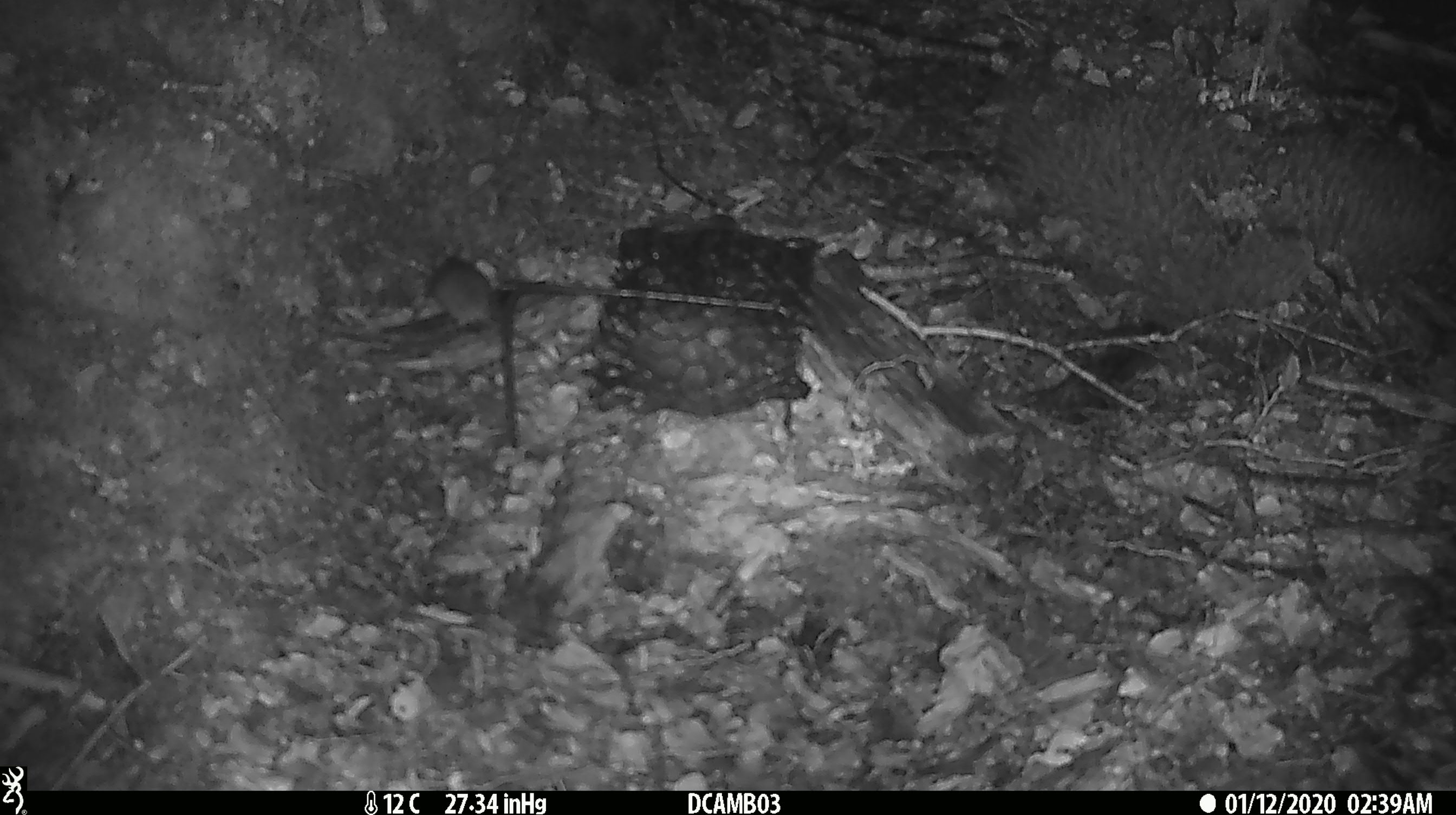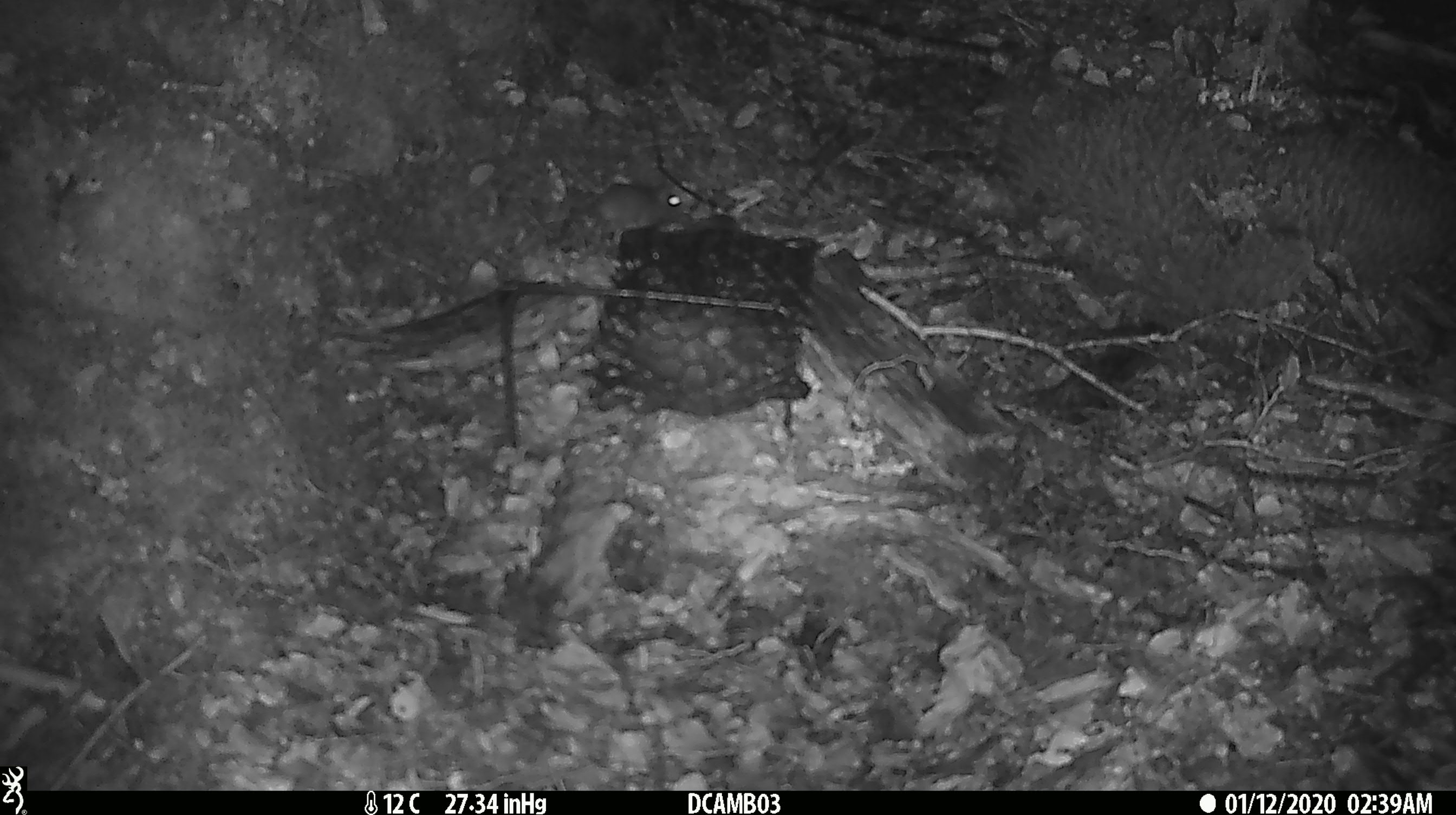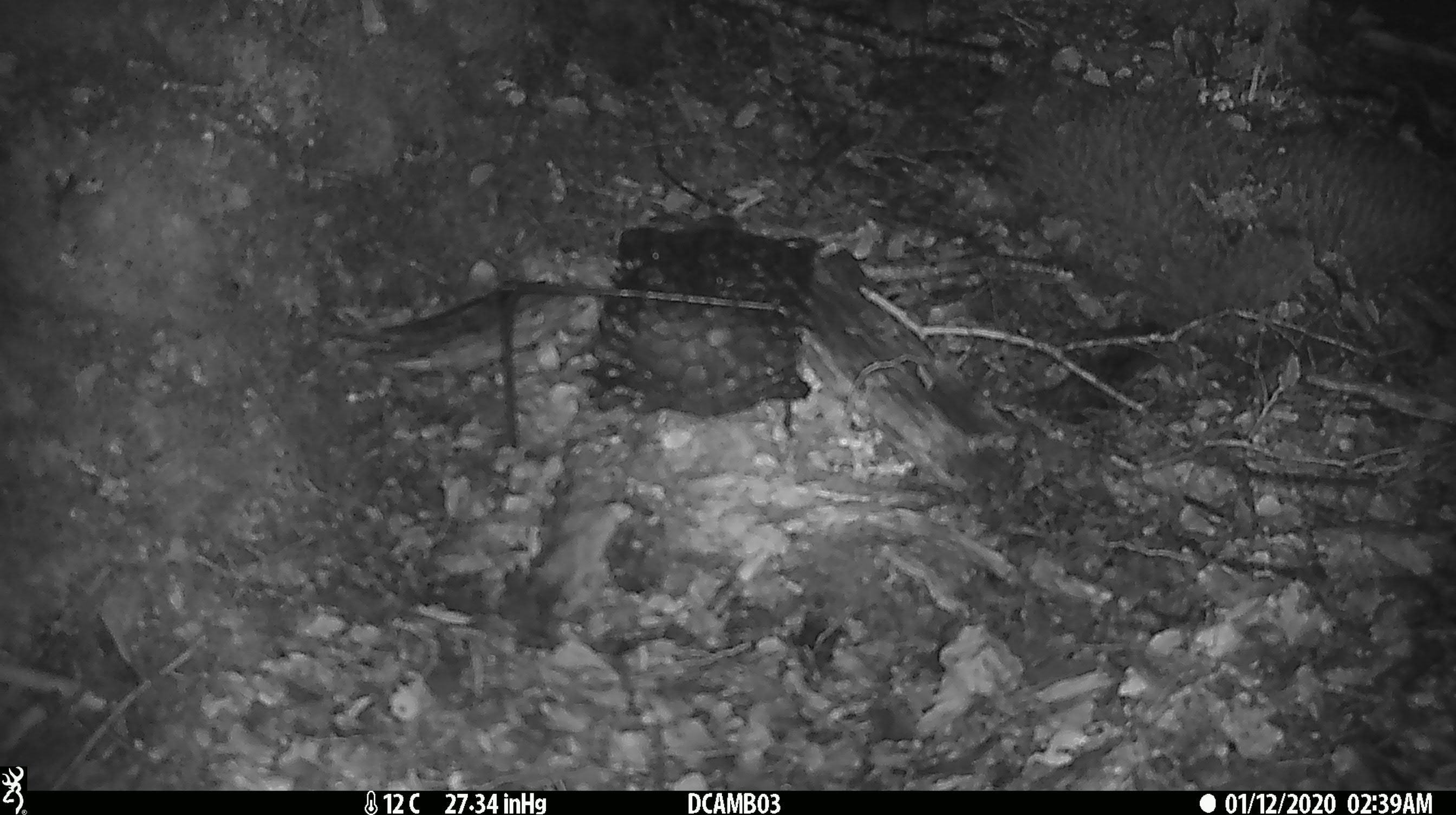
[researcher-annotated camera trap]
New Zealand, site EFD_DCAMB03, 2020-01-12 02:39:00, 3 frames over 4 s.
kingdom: Animalia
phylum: Chordata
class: Mammalia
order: Rodentia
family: Muridae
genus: Mus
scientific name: Mus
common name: mouse